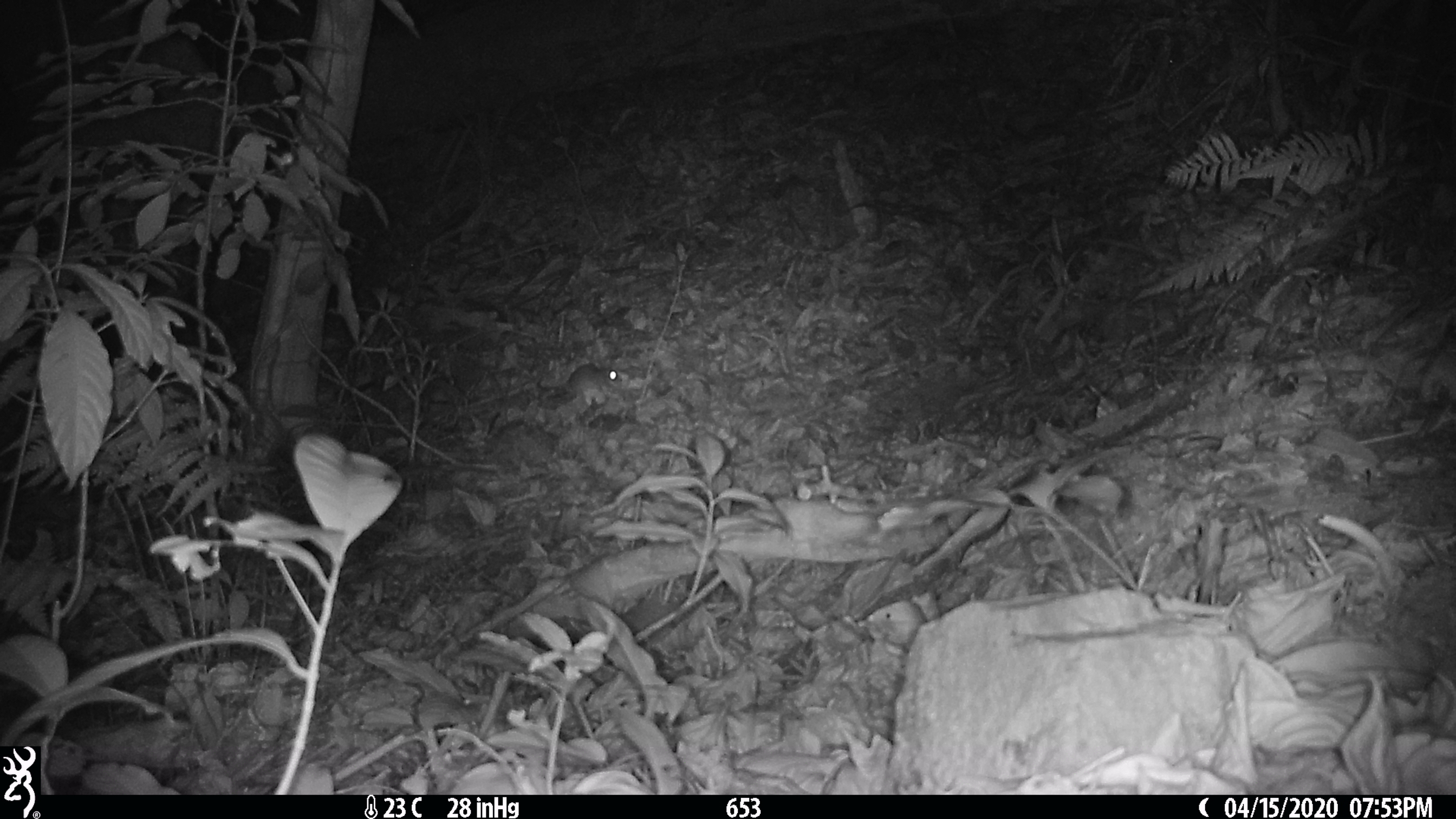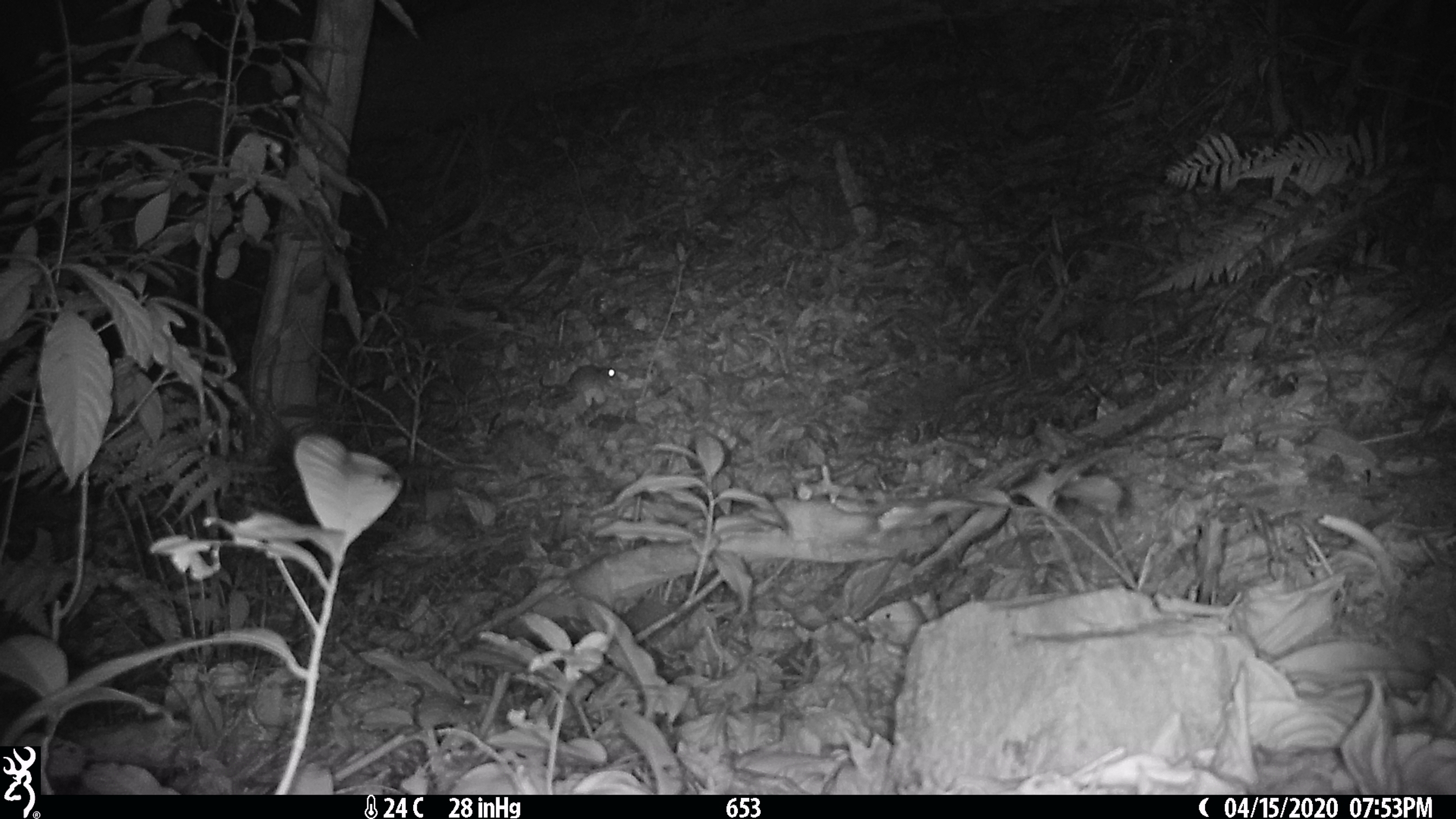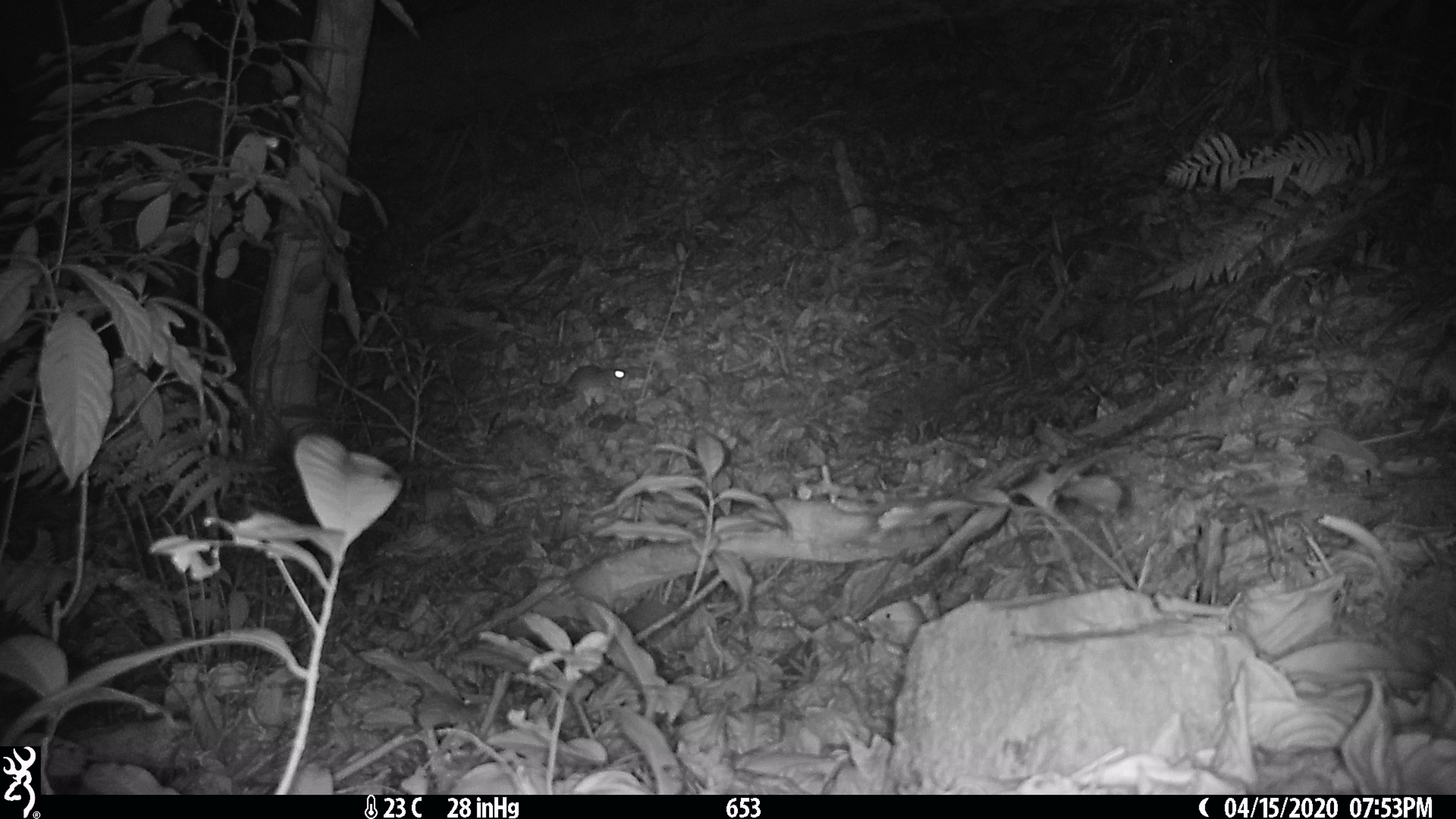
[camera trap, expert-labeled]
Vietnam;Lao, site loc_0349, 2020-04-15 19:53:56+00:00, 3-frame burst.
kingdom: Animalia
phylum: Chordata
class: Mammalia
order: Rodentia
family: Muridae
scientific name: Muridae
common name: old-world mice and rats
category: unidentified murid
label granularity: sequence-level